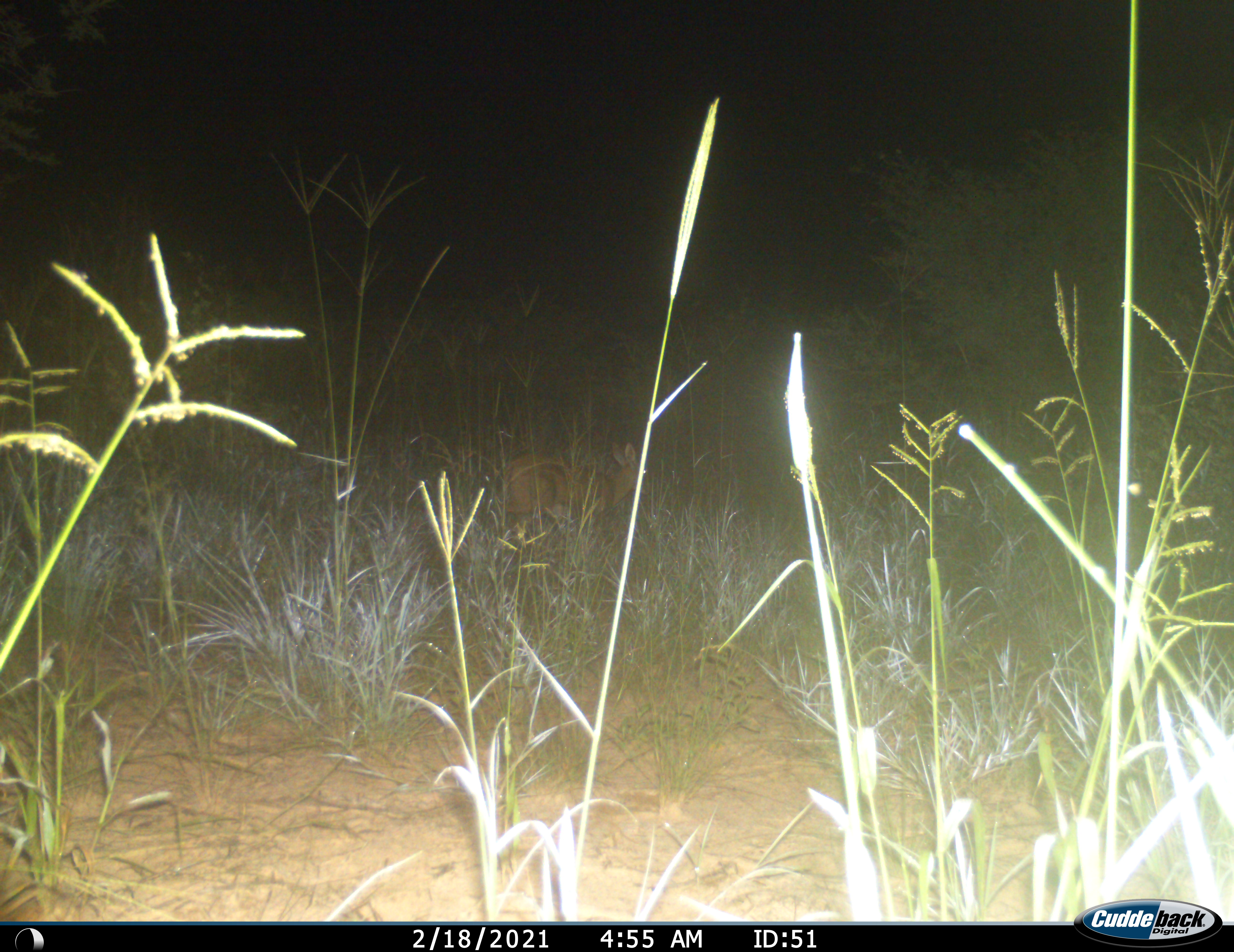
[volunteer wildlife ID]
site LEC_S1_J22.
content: unidentified animal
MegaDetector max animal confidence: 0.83